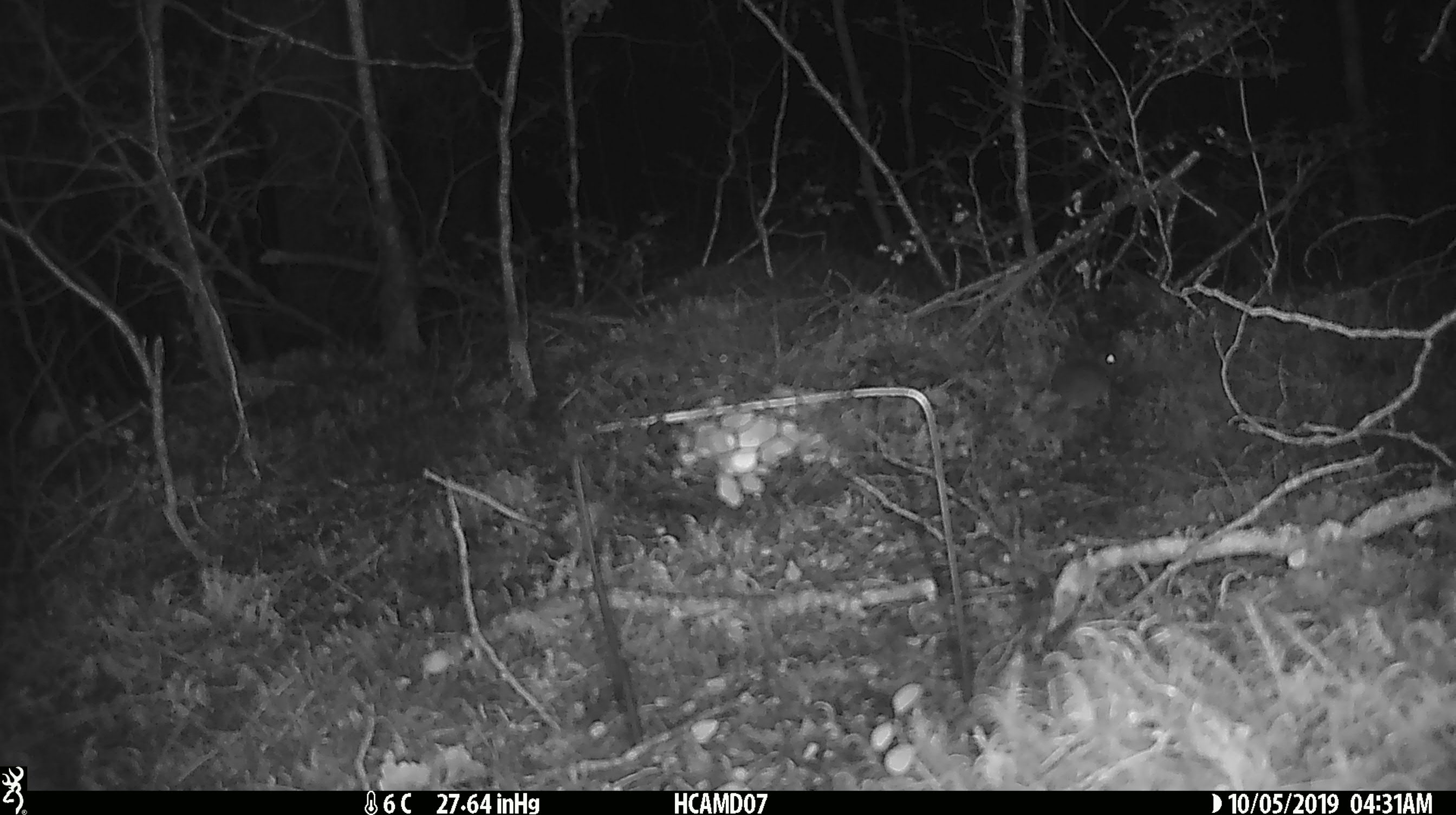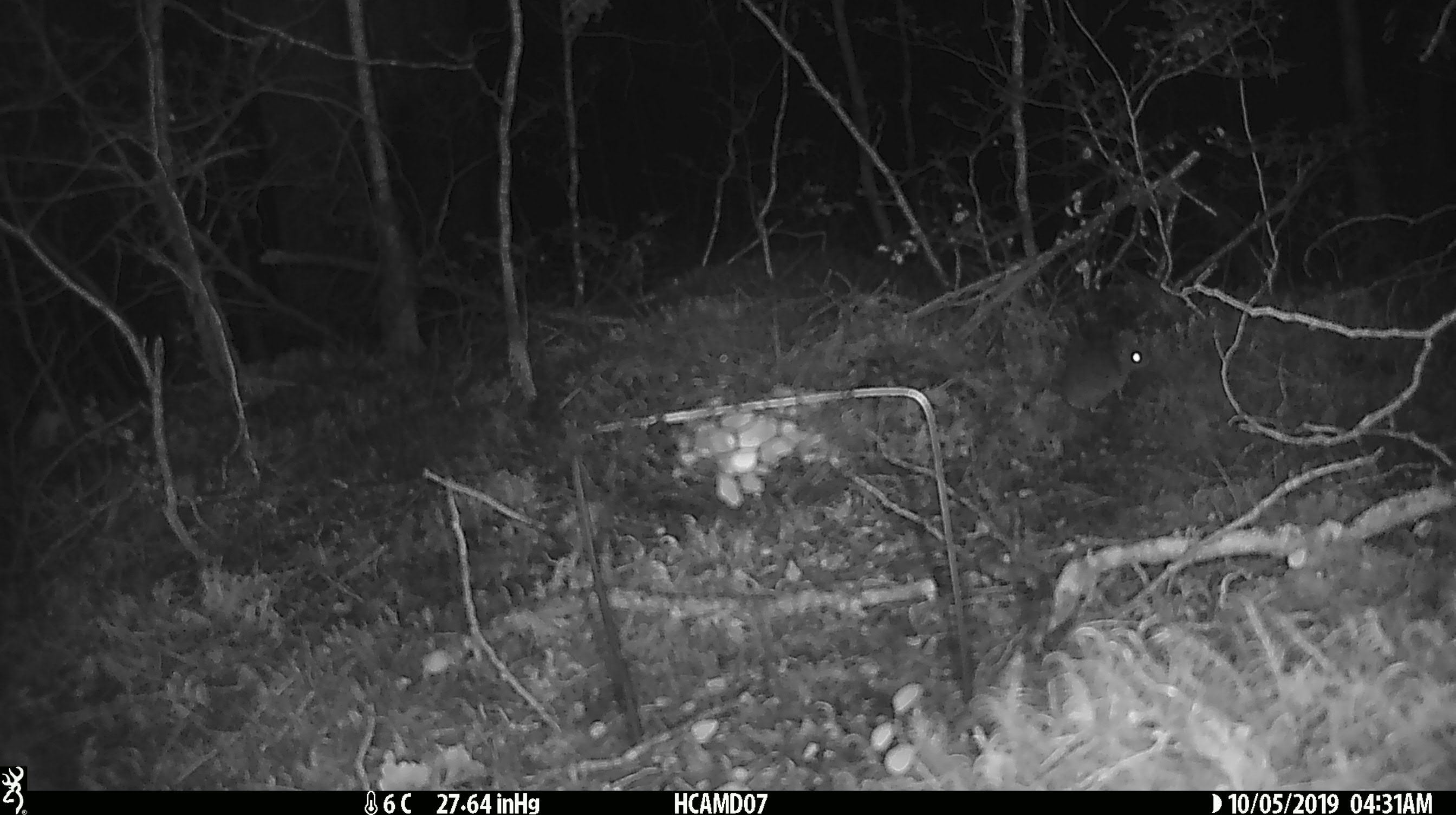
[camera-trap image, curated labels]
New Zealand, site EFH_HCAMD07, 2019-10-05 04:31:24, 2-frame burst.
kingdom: Animalia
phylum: Chordata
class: Mammalia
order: Rodentia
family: Muridae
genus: Mus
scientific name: Mus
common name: mouse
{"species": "mouse (Mus)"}